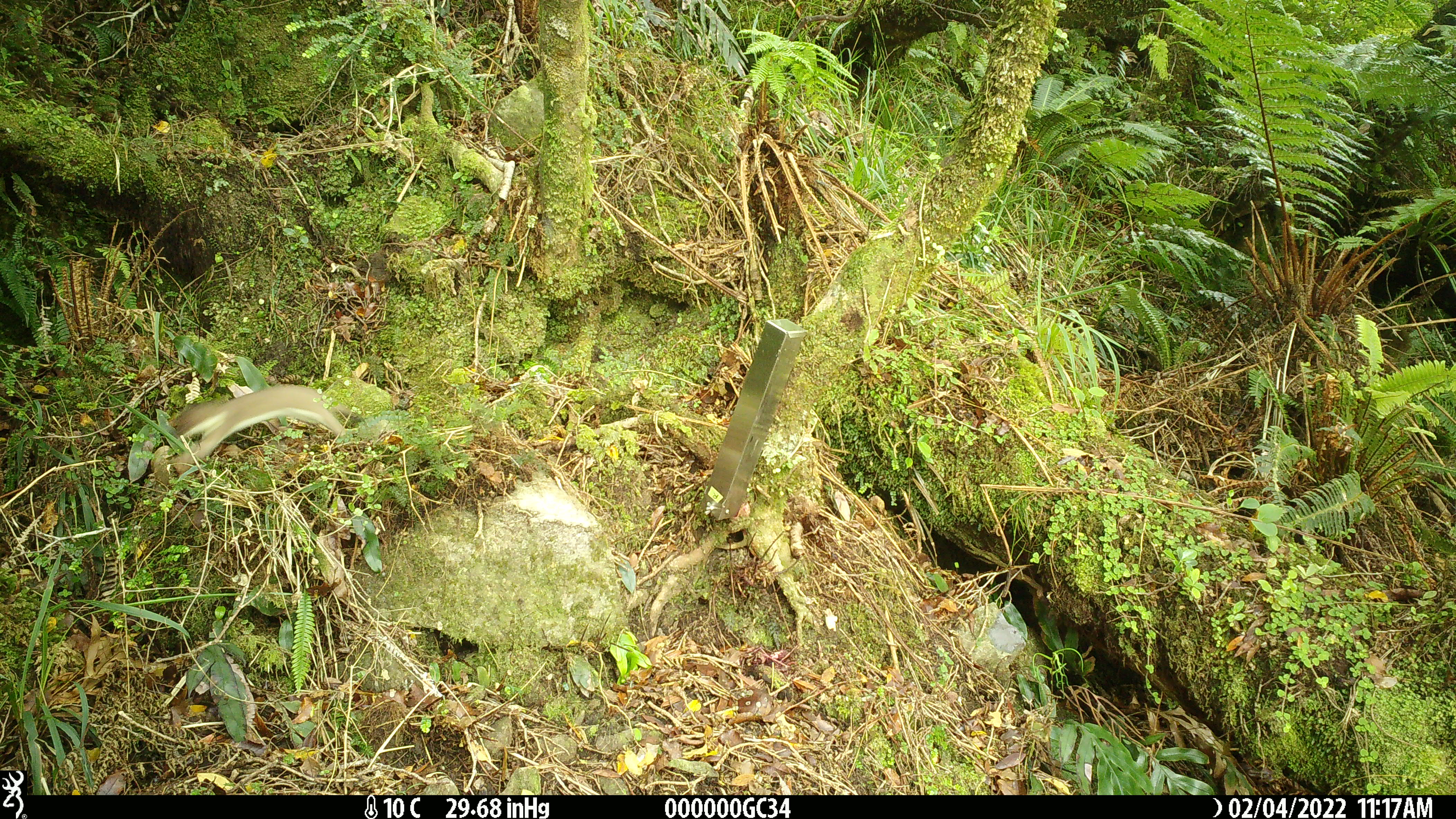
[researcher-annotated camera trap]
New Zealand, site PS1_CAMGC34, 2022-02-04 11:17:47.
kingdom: Animalia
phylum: Chordata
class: Mammalia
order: Carnivora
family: Mustelidae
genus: Mustela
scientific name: Mustela erminea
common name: stoat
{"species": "stoat (Mustela erminea)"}